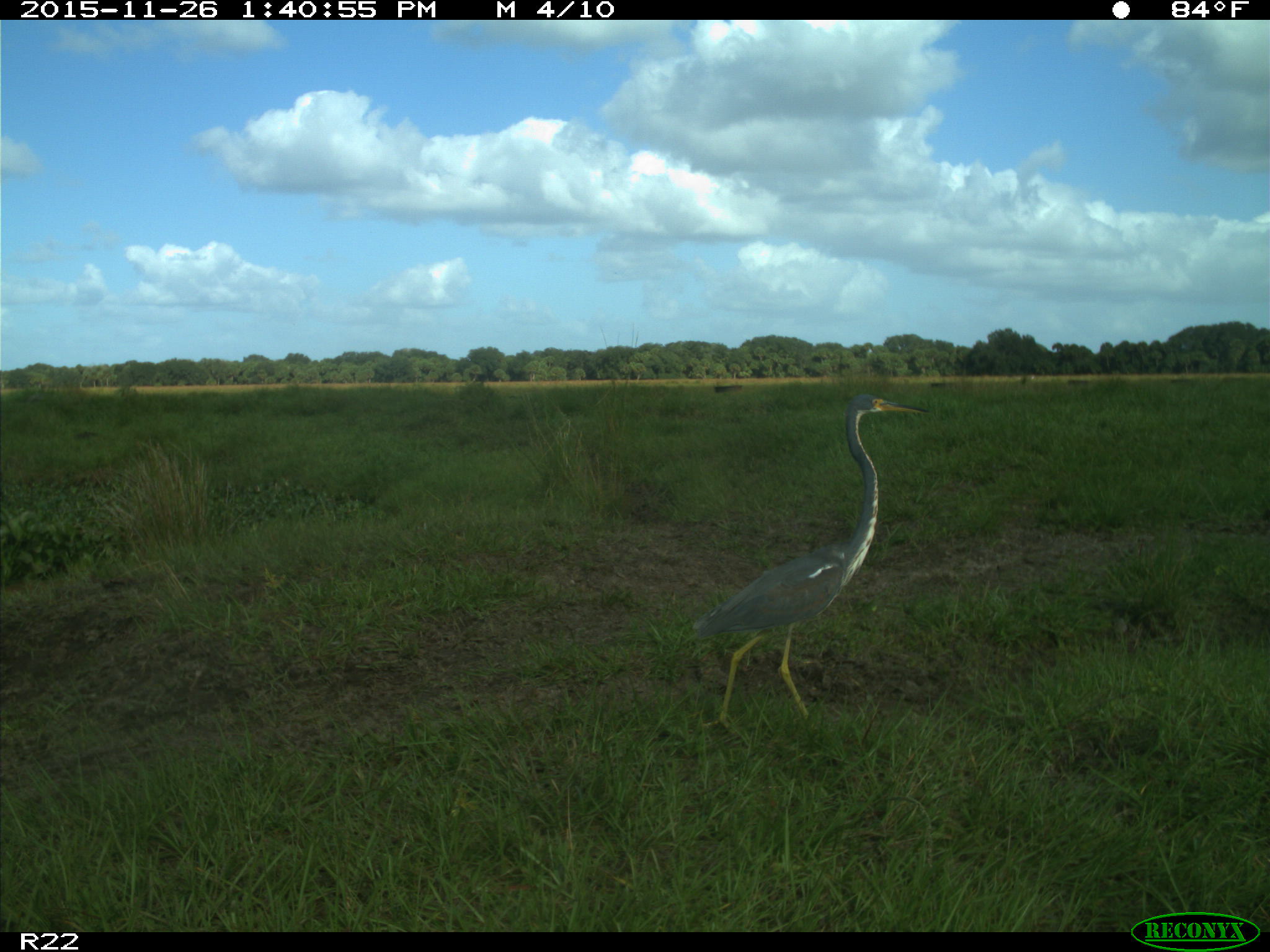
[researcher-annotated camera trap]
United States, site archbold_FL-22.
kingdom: Animalia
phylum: Chordata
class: Aves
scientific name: Aves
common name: birds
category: unidentified bird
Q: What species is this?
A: Unidentified bird (birds) (Aves).